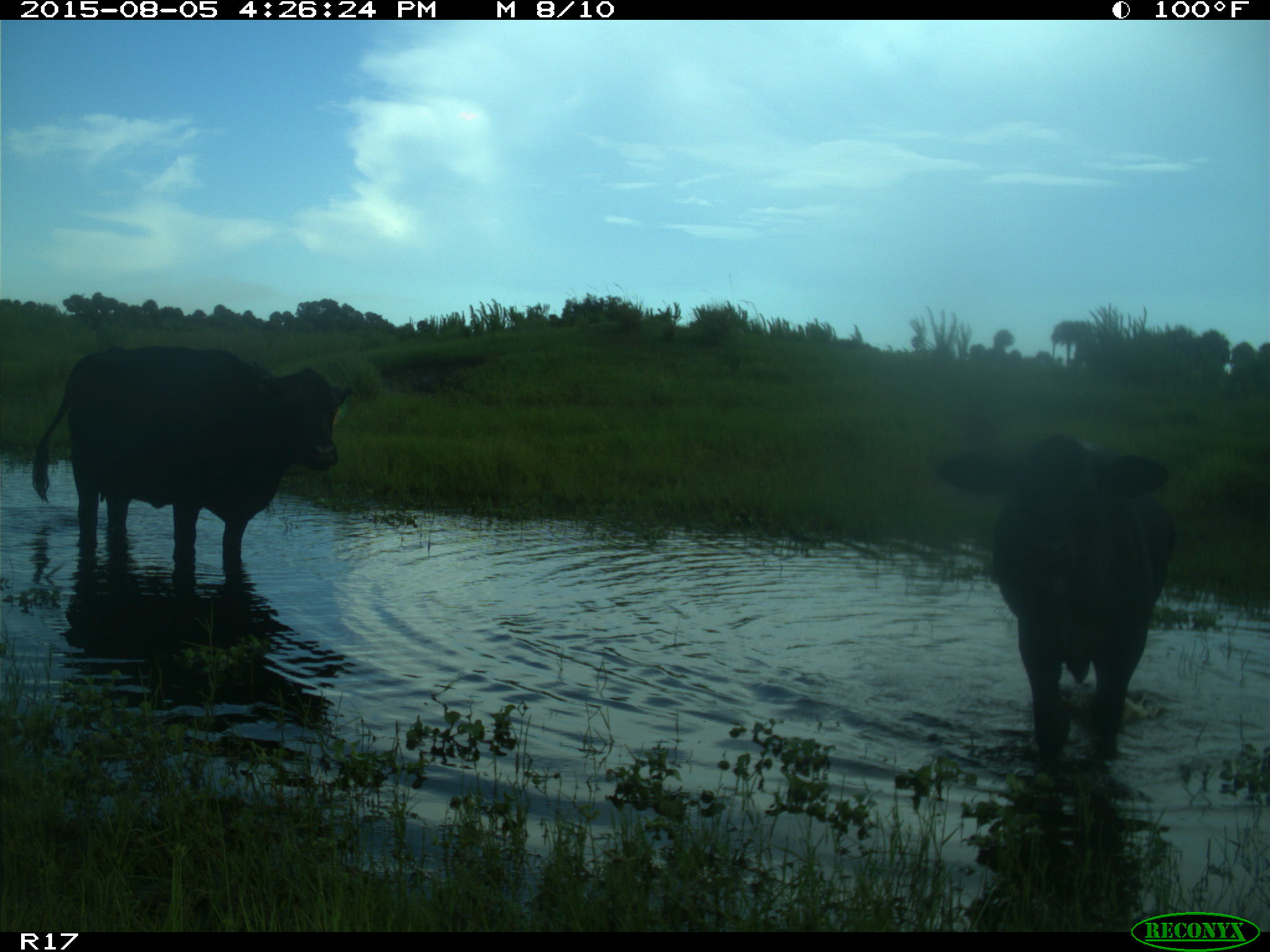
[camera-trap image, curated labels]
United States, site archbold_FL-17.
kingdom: Animalia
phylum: Chordata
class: Mammalia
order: Artiodactyla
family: Bovidae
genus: Bos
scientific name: Bos taurus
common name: domestic cow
Bos taurus (domestic cow).